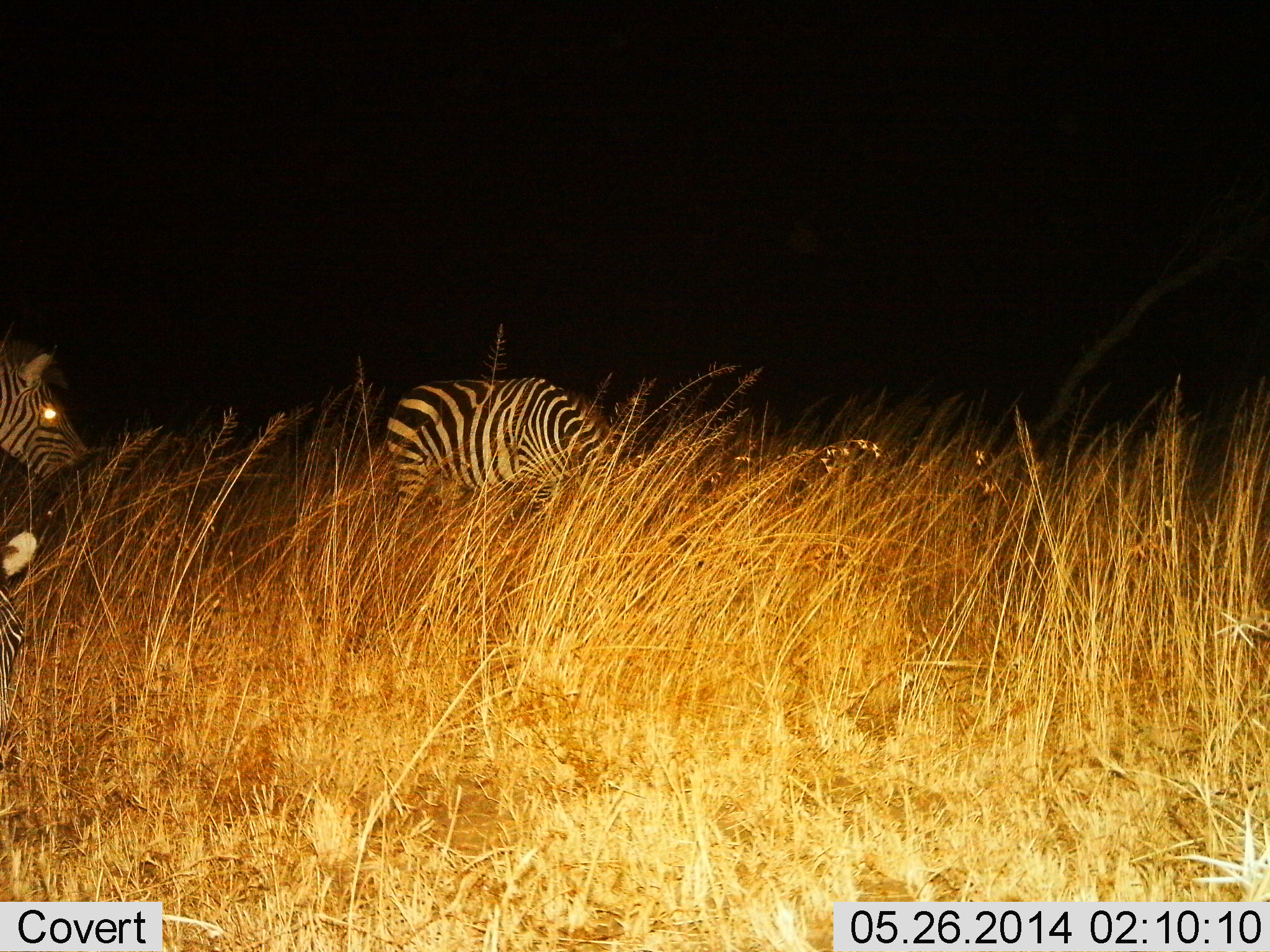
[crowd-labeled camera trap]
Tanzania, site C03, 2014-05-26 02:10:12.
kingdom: Animalia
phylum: Chordata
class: Mammalia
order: Perissodactyla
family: Equidae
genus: Equus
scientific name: Equus quagga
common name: plains zebra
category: zebra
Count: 2.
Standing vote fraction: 47%.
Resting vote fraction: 5%.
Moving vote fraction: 26%.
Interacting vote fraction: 5%.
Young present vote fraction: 0%.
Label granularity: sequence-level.